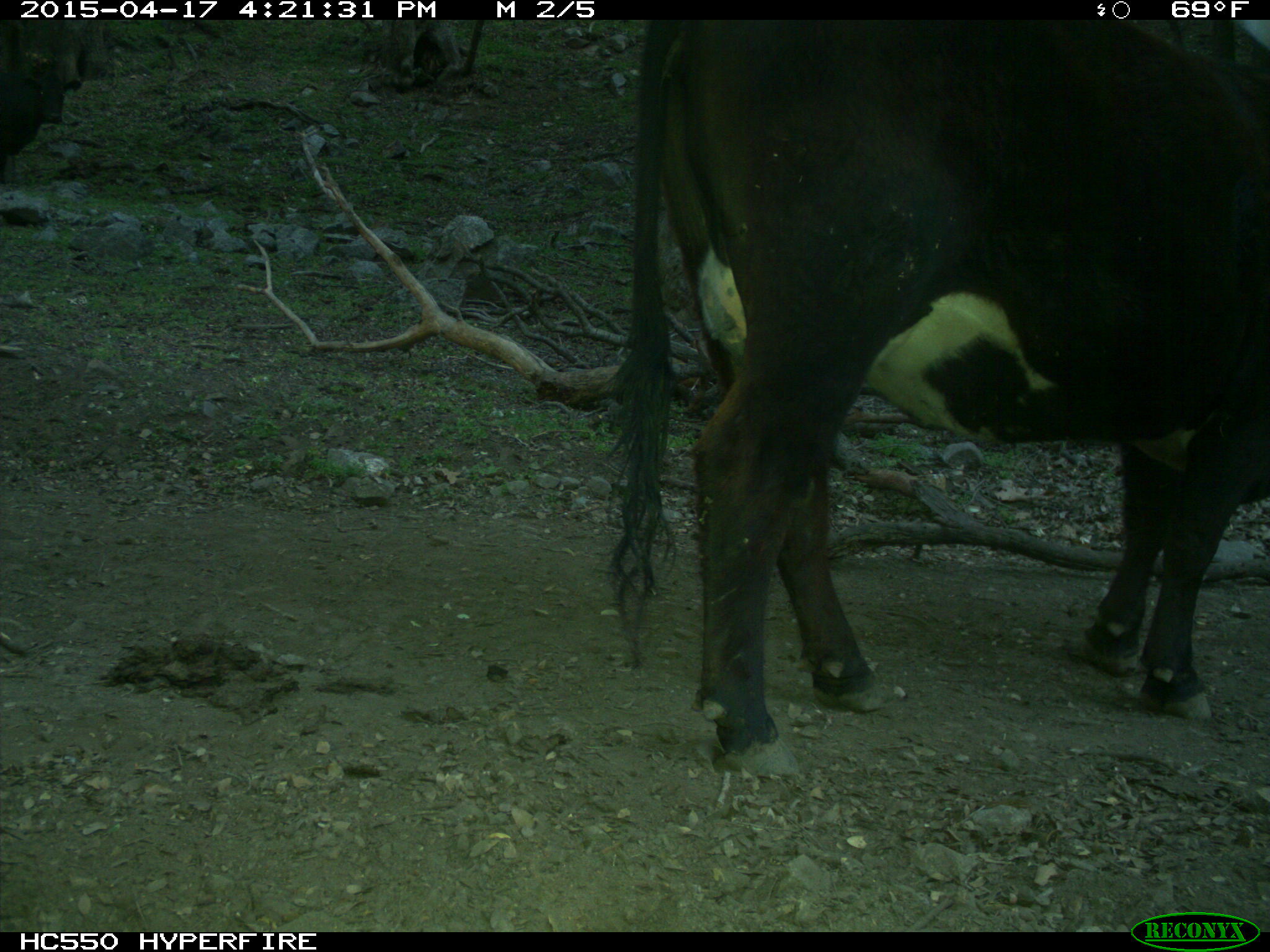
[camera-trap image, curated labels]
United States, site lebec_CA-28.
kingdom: Animalia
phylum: Chordata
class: Mammalia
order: Artiodactyla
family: Bovidae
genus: Bos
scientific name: Bos taurus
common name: domestic cow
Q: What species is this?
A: Bos taurus (domestic cow).